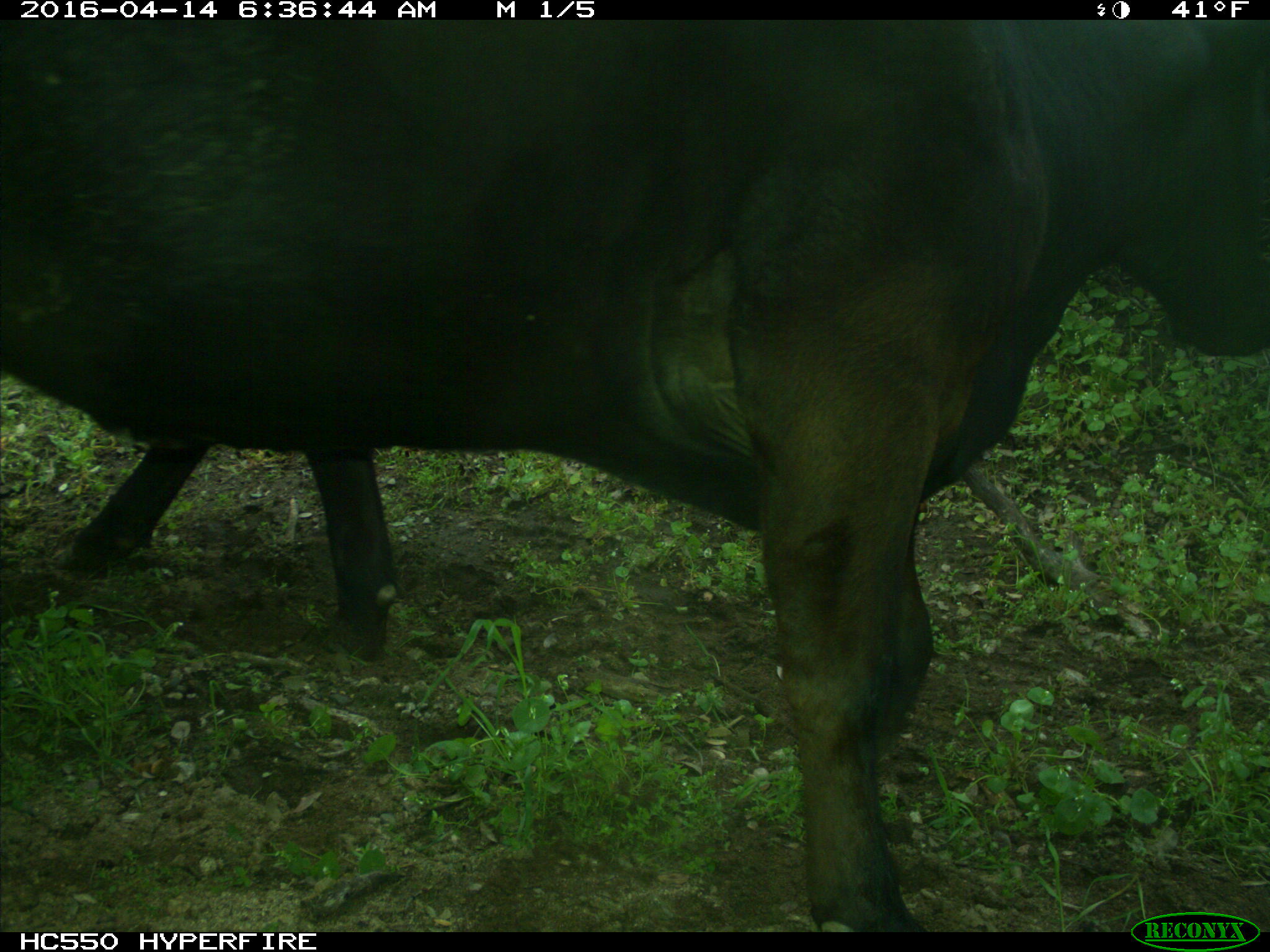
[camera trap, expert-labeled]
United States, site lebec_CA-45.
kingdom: Animalia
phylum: Chordata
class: Mammalia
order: Artiodactyla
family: Bovidae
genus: Bos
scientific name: Bos taurus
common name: domestic cow